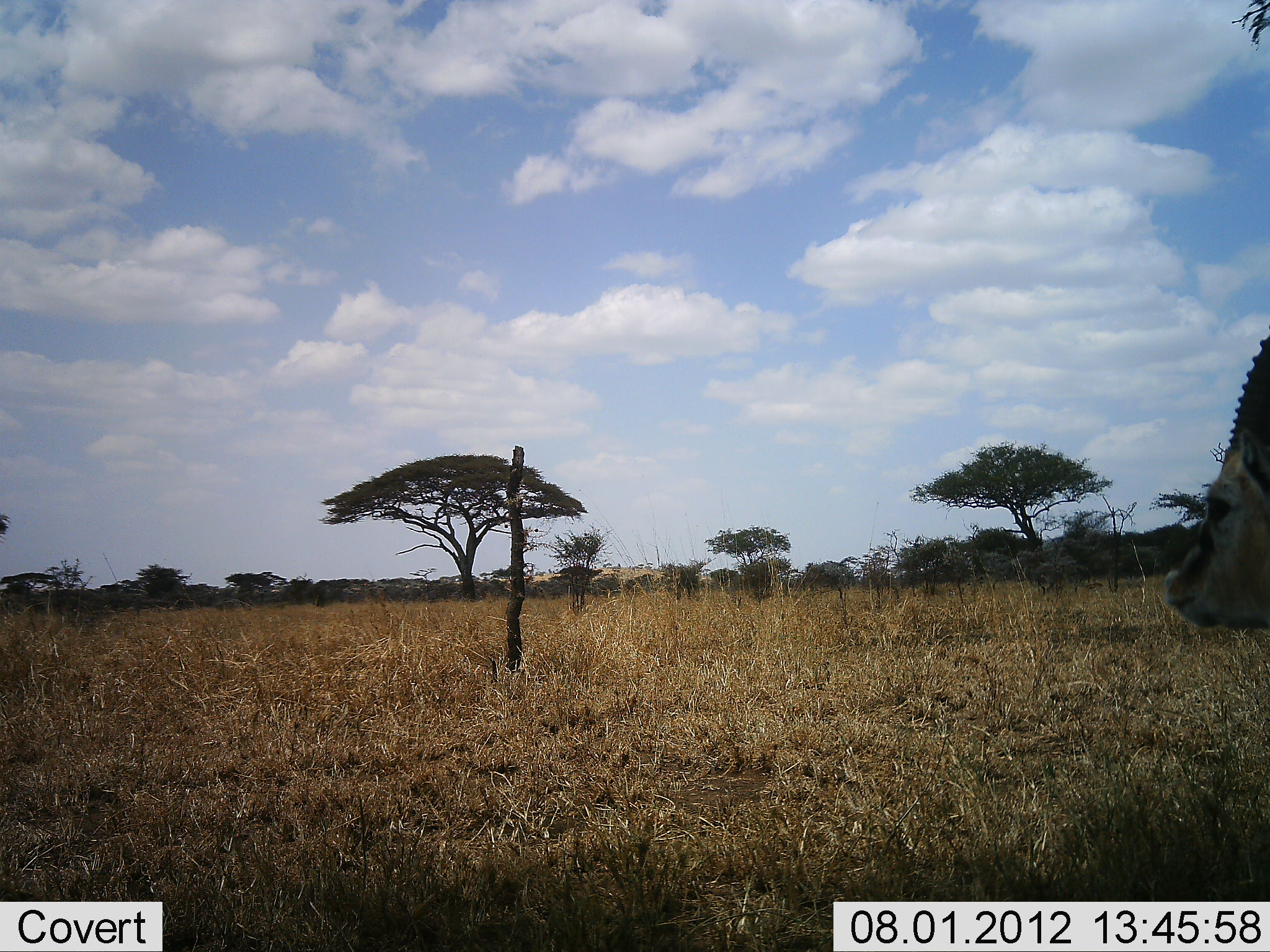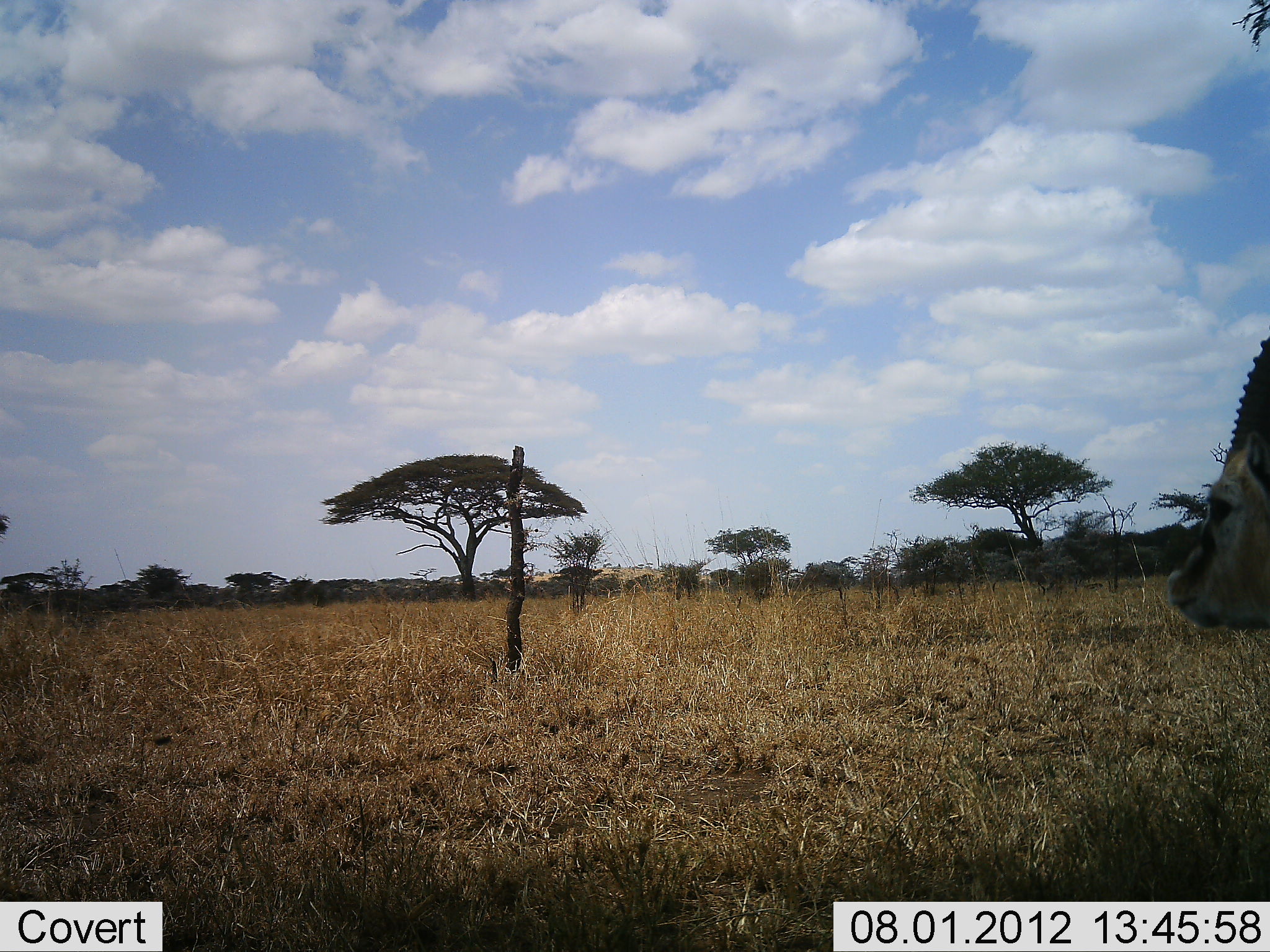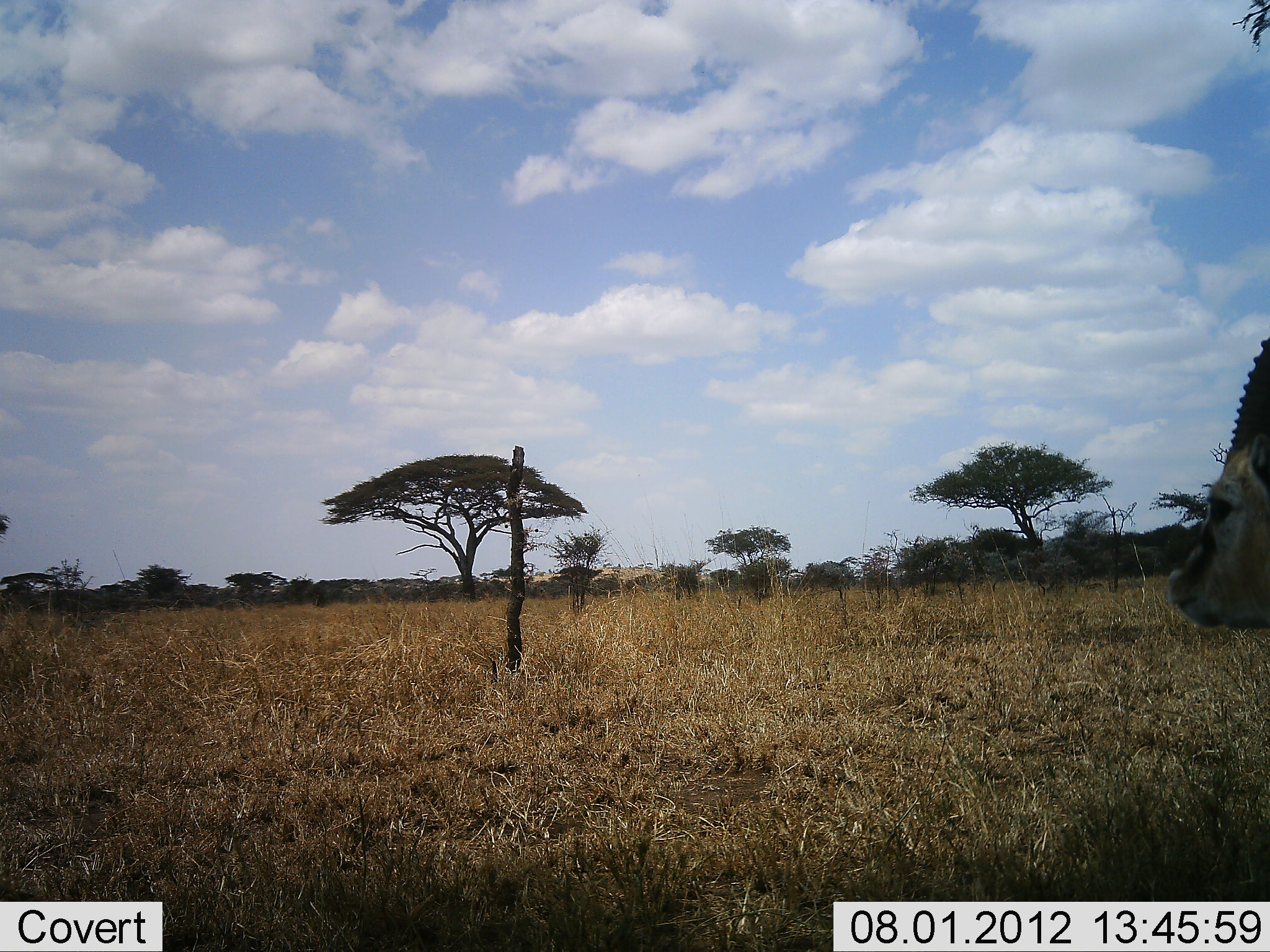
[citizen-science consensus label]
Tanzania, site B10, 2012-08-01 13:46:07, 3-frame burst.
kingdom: Animalia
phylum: Chordata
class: Mammalia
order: Artiodactyla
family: Bovidae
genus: Eudorcas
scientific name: Eudorcas thomsonii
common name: thomson's gazelle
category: gazellethomsons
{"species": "gazellethomsons (thomson's gazelle) (Eudorcas thomsonii)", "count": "1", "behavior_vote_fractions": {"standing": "90%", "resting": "0%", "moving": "10%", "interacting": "0%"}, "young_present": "10%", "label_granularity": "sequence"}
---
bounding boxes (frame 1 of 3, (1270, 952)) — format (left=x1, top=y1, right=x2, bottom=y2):
animal: (left=1164, top=334, right=1270, bottom=630)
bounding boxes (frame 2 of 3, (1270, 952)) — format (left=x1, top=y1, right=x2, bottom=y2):
animal: (left=1164, top=335, right=1270, bottom=632)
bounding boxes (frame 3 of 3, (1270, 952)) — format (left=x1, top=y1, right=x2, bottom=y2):
animal: (left=1164, top=334, right=1270, bottom=632)